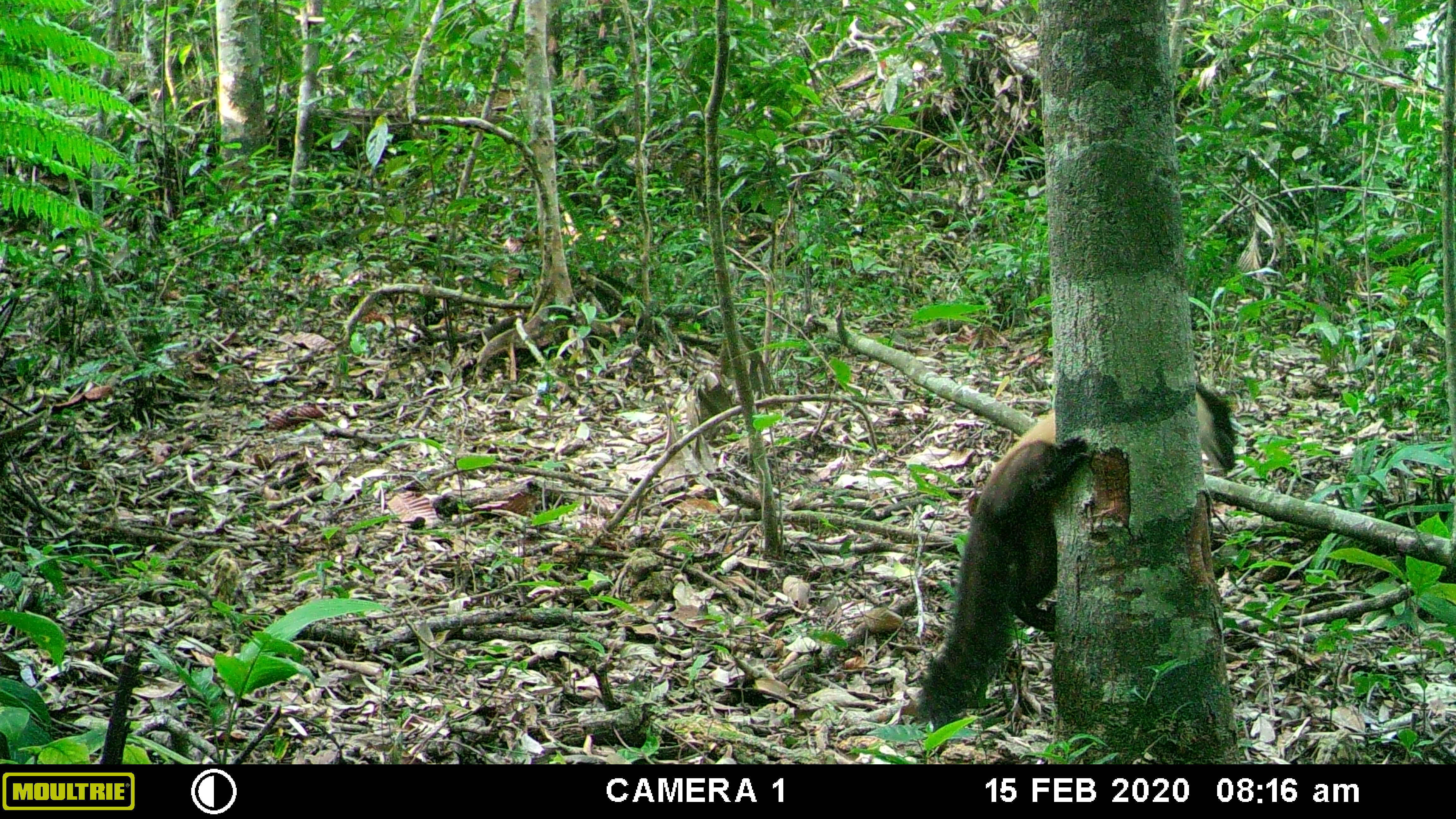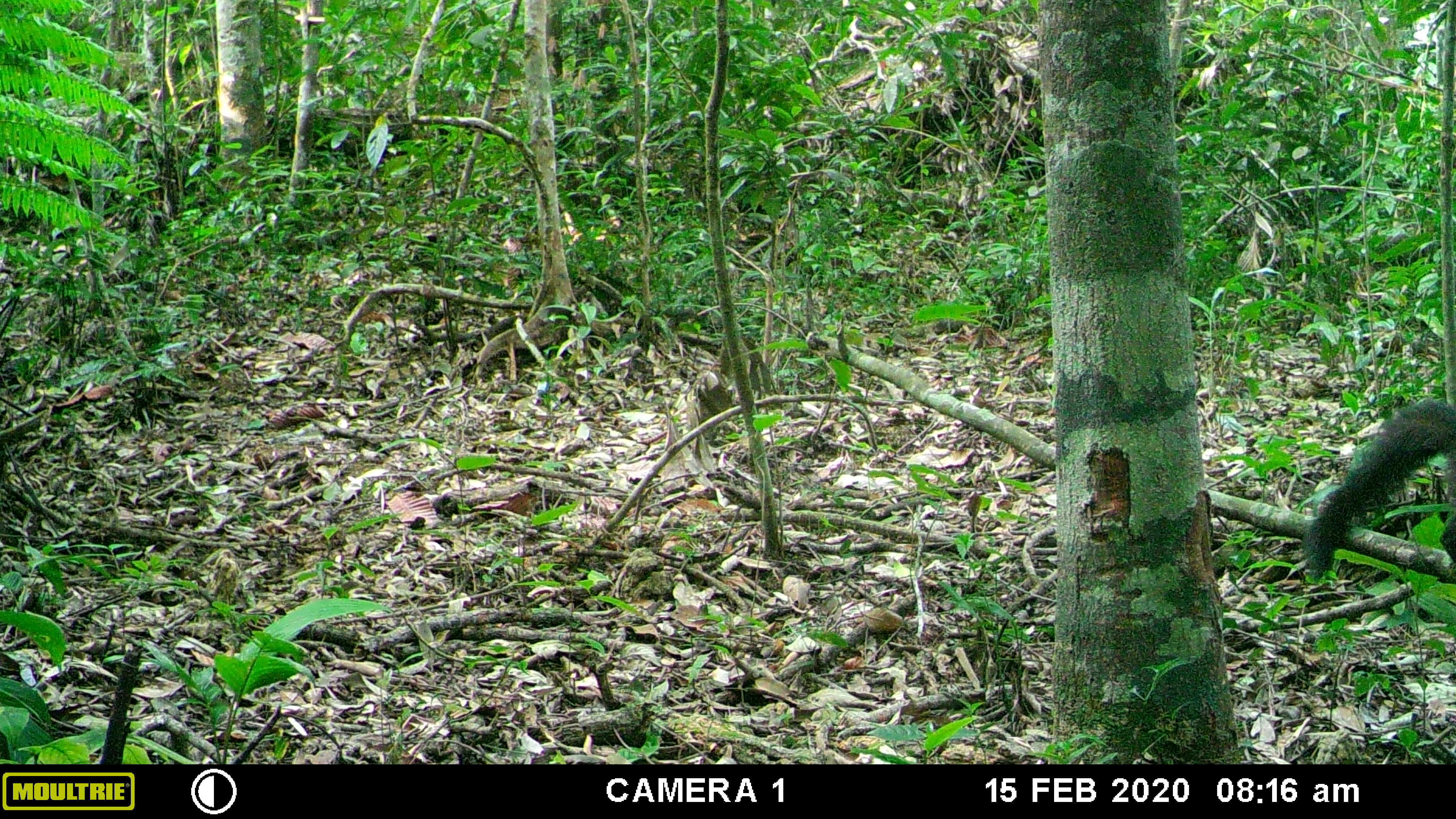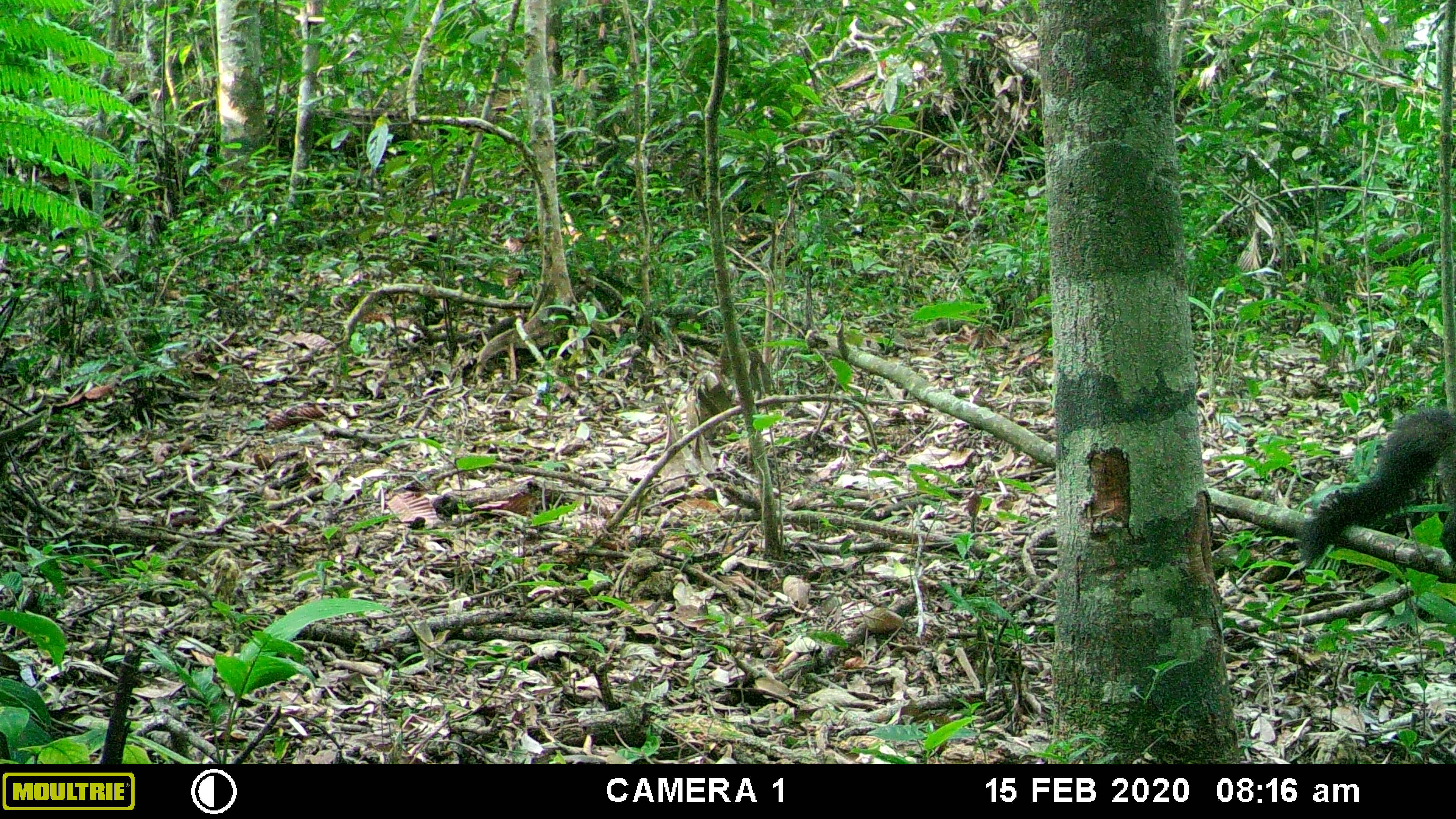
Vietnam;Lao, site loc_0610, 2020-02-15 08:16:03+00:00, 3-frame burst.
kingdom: Animalia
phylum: Chordata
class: Mammalia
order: Carnivora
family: Mustelidae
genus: Martes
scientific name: Martes flavigula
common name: yellow-throated marten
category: yellow throated marten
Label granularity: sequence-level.